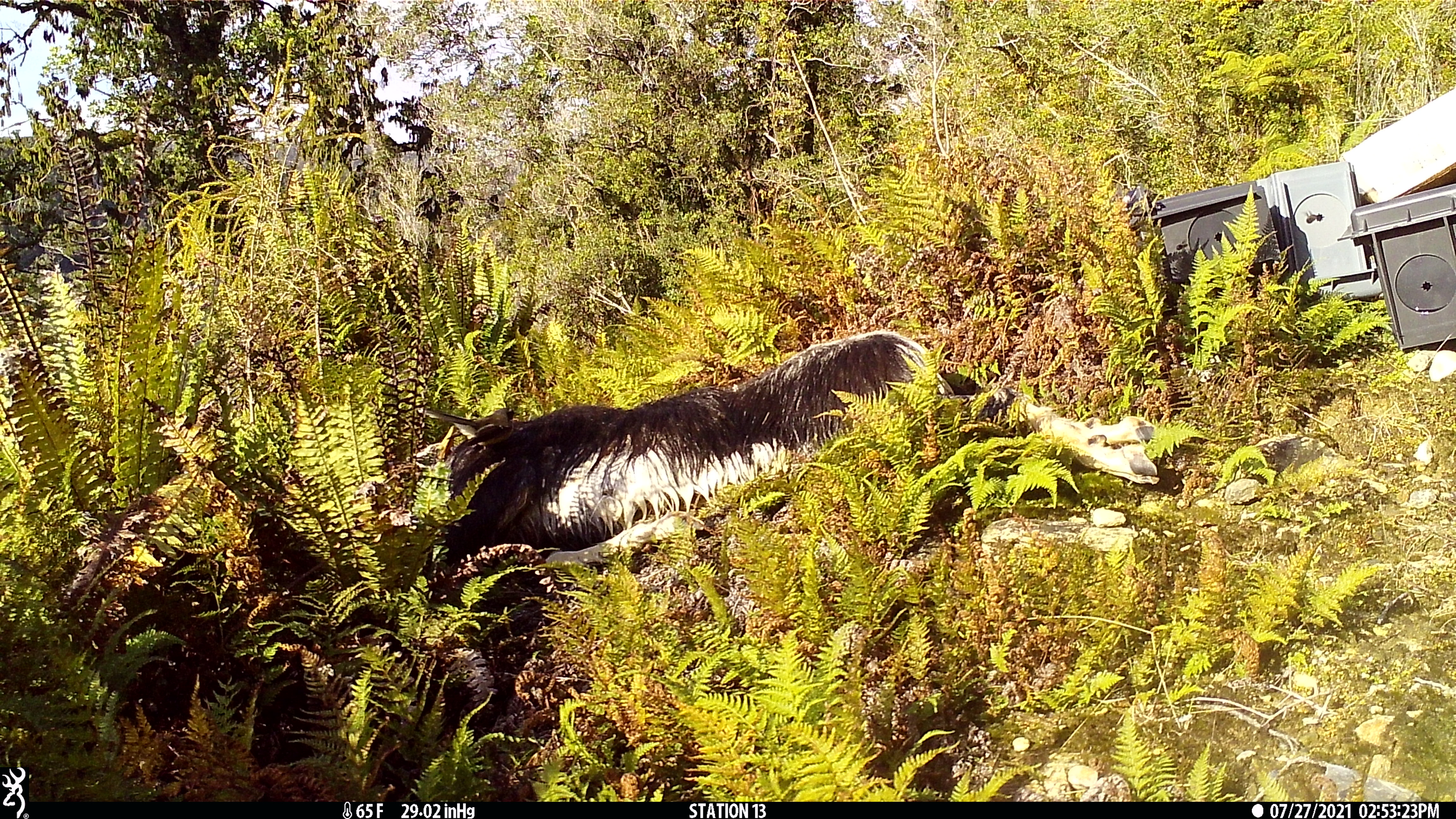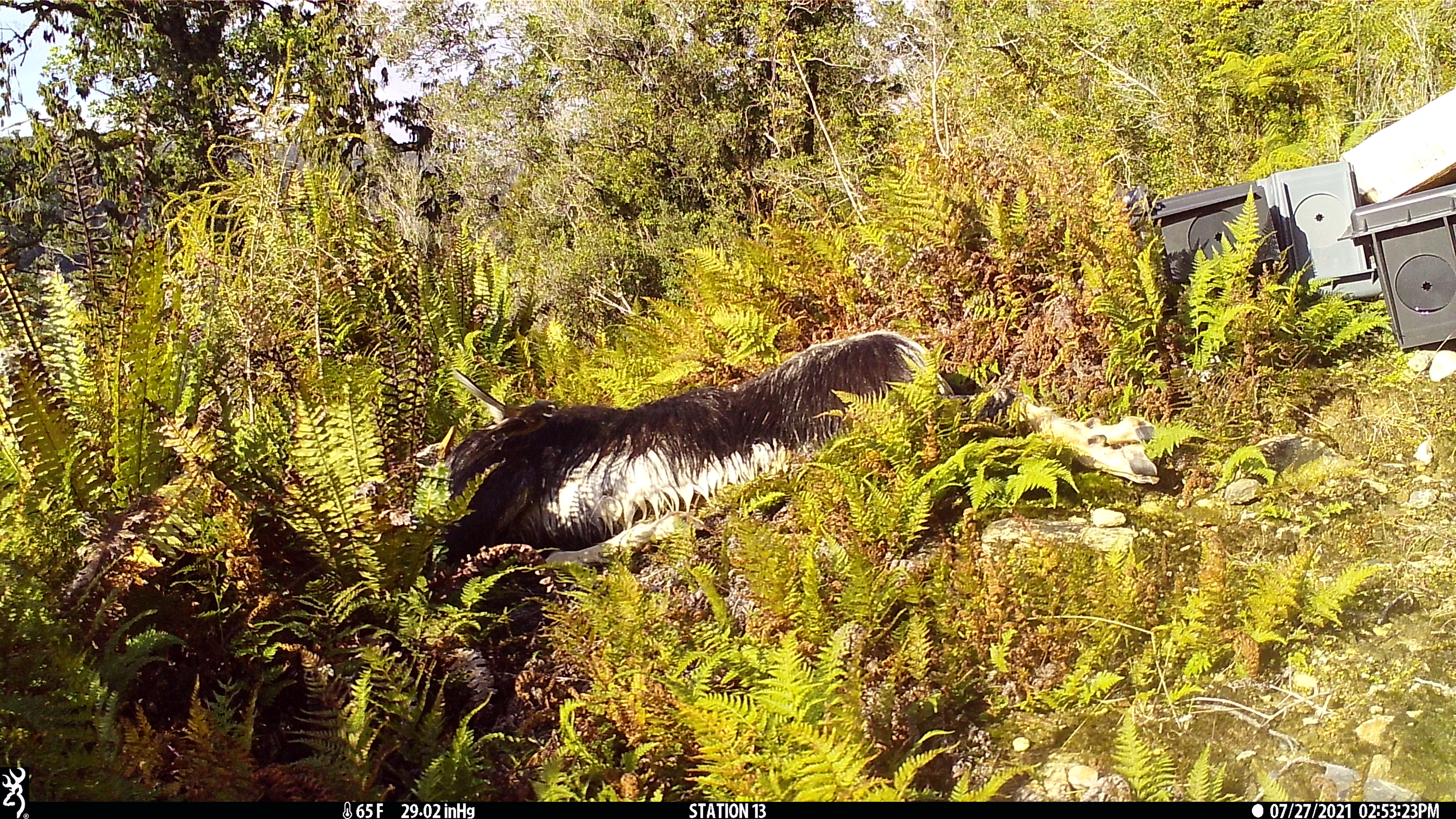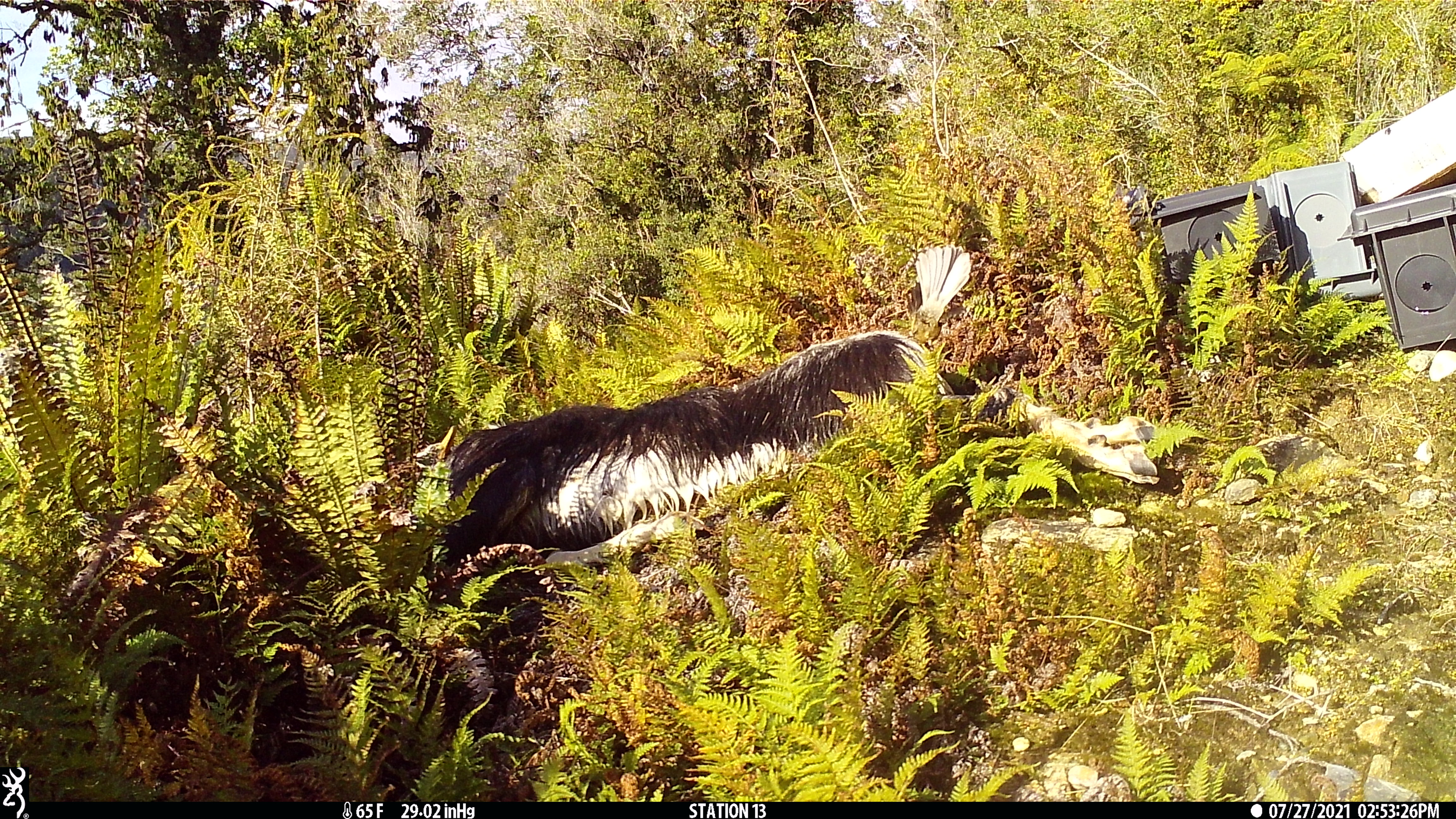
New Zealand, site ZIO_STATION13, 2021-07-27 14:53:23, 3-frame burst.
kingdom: Animalia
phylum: Chordata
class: Aves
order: Passeriformes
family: Rhipiduridae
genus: Rhipidura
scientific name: Rhipidura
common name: fantails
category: fantail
Fantail (fantails) (Rhipidura).